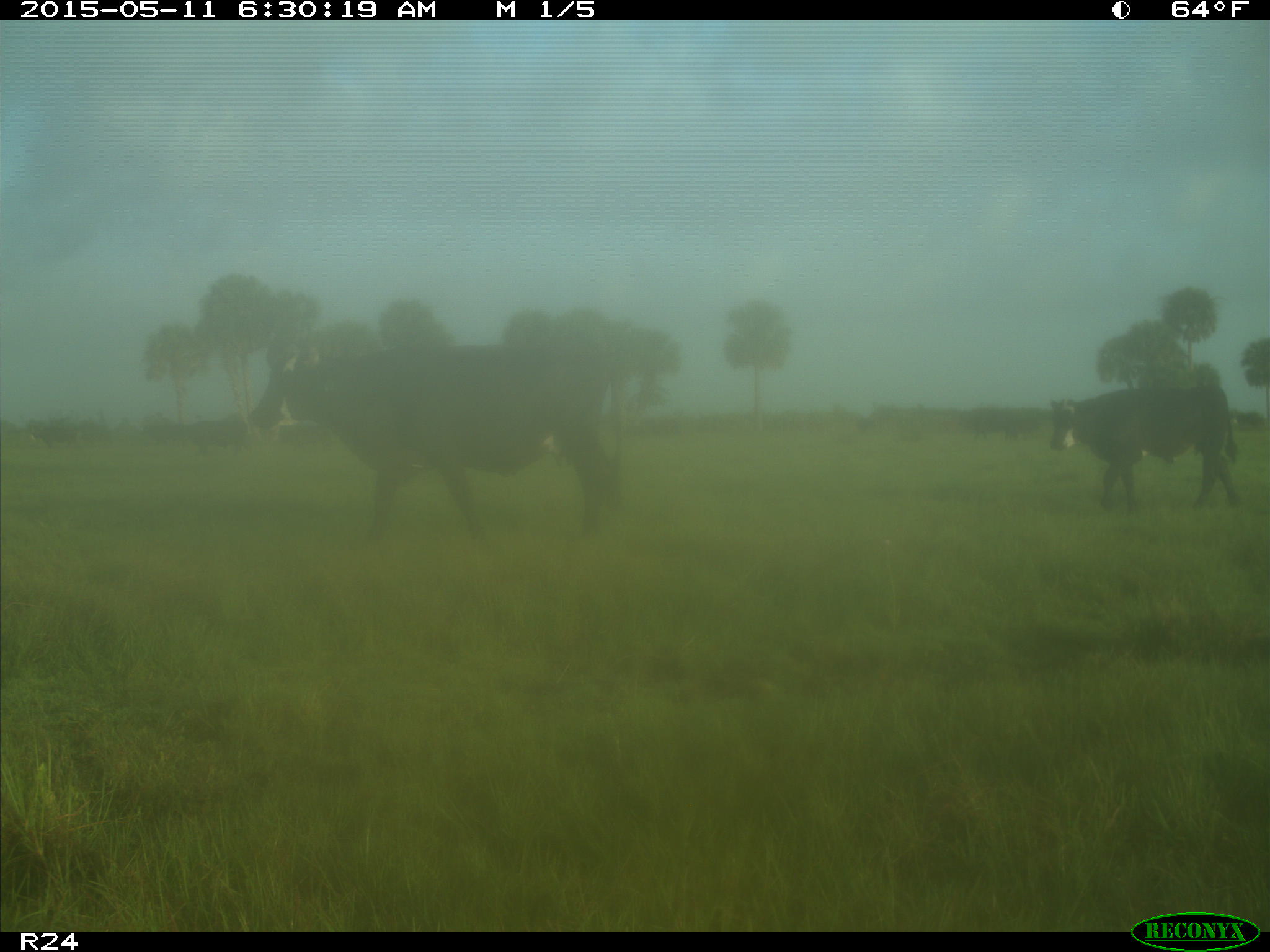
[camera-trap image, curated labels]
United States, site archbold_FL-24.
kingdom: Animalia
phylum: Chordata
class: Mammalia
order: Artiodactyla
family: Bovidae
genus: Bos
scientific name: Bos taurus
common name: domestic cow